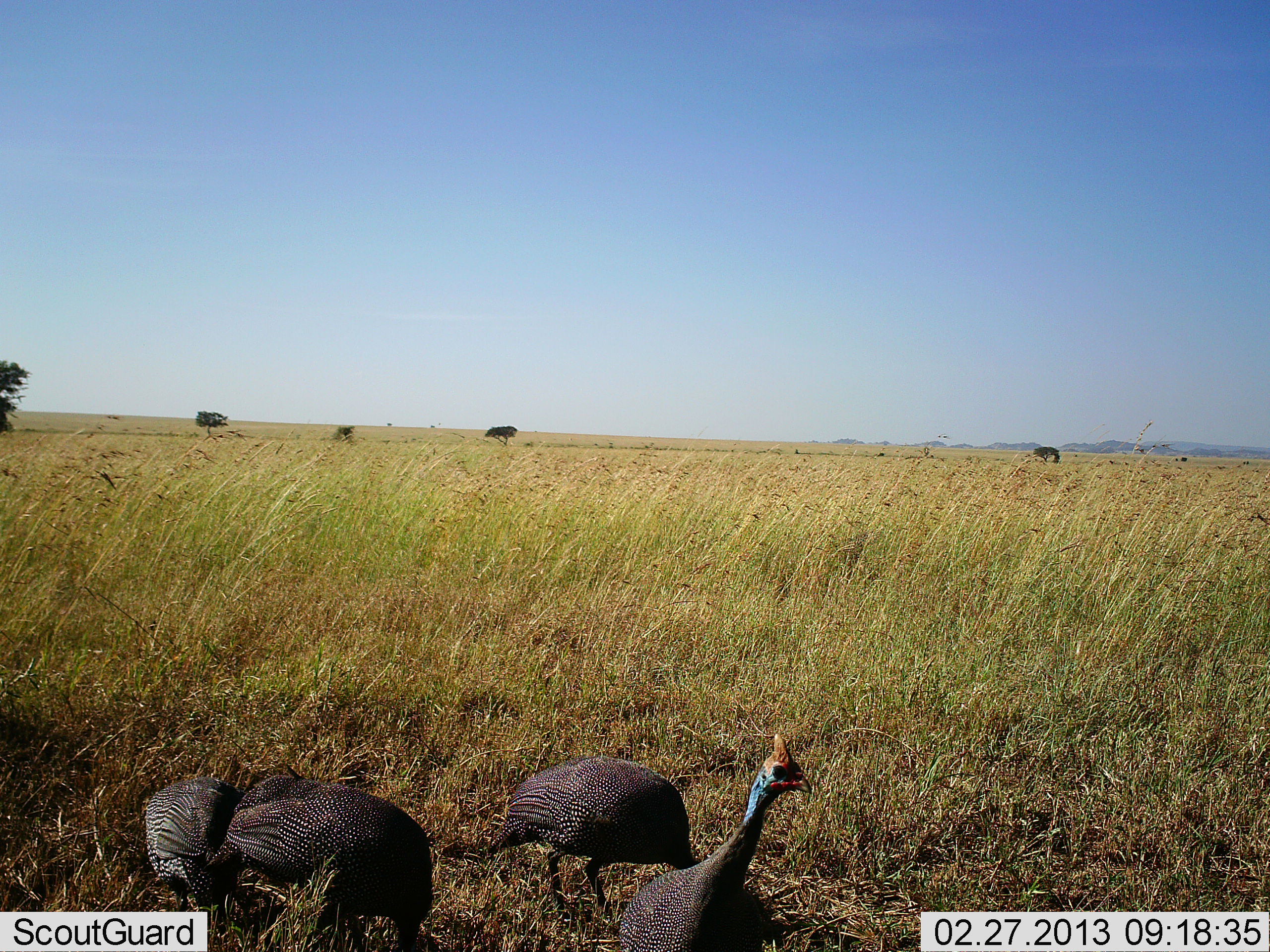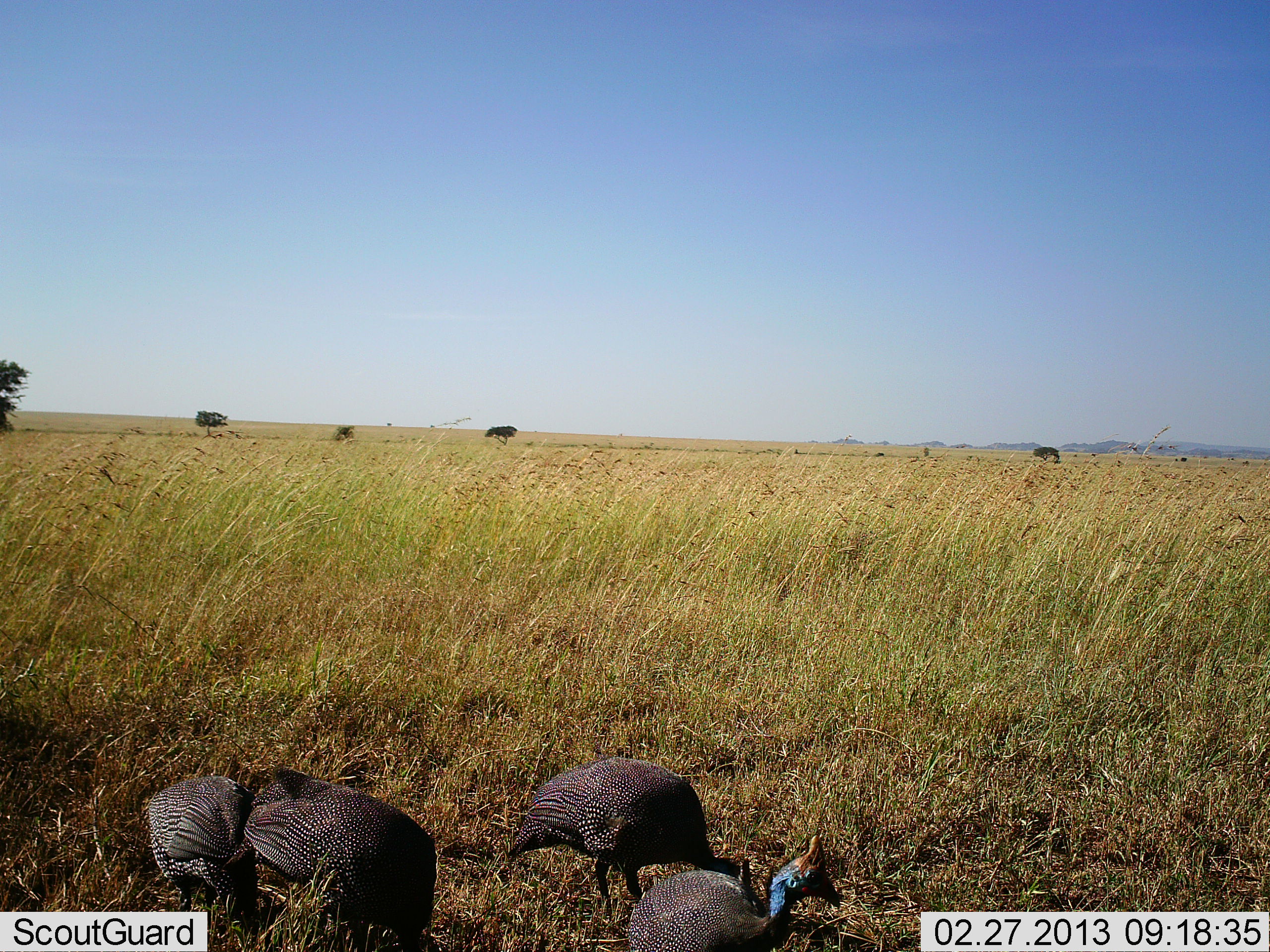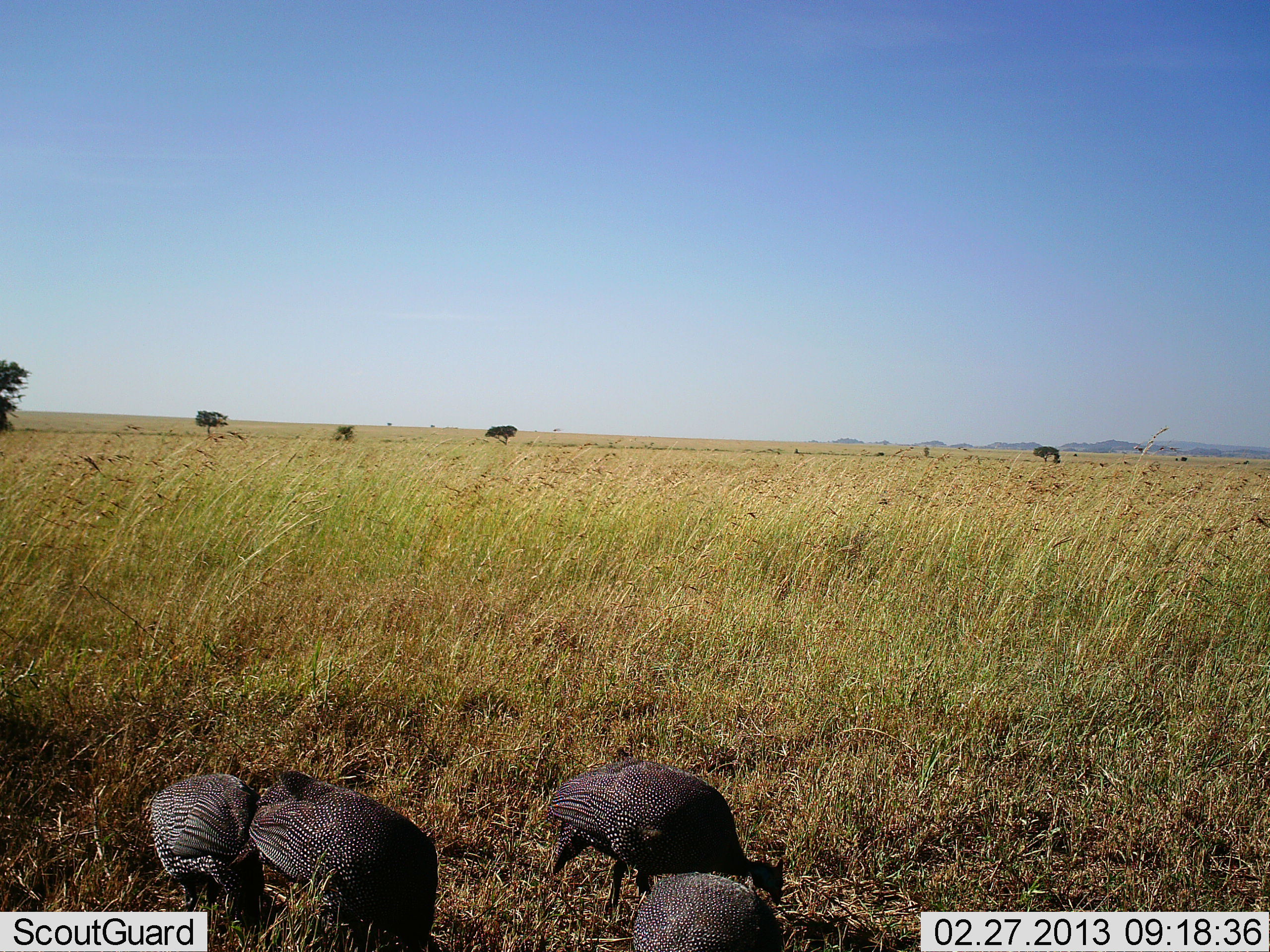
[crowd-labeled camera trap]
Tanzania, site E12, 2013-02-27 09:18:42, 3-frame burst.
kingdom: Animalia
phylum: Chordata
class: Aves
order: Galliformes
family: Numididae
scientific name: Numididae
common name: guinea fowl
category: guineafowl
Guineafowl (guinea fowl) (Numididae), count 4. Behavior (volunteer vote fractions): standing 26%, resting 0%, moving 22%, interacting 4%. Young present (vote fraction): 0%. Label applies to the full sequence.